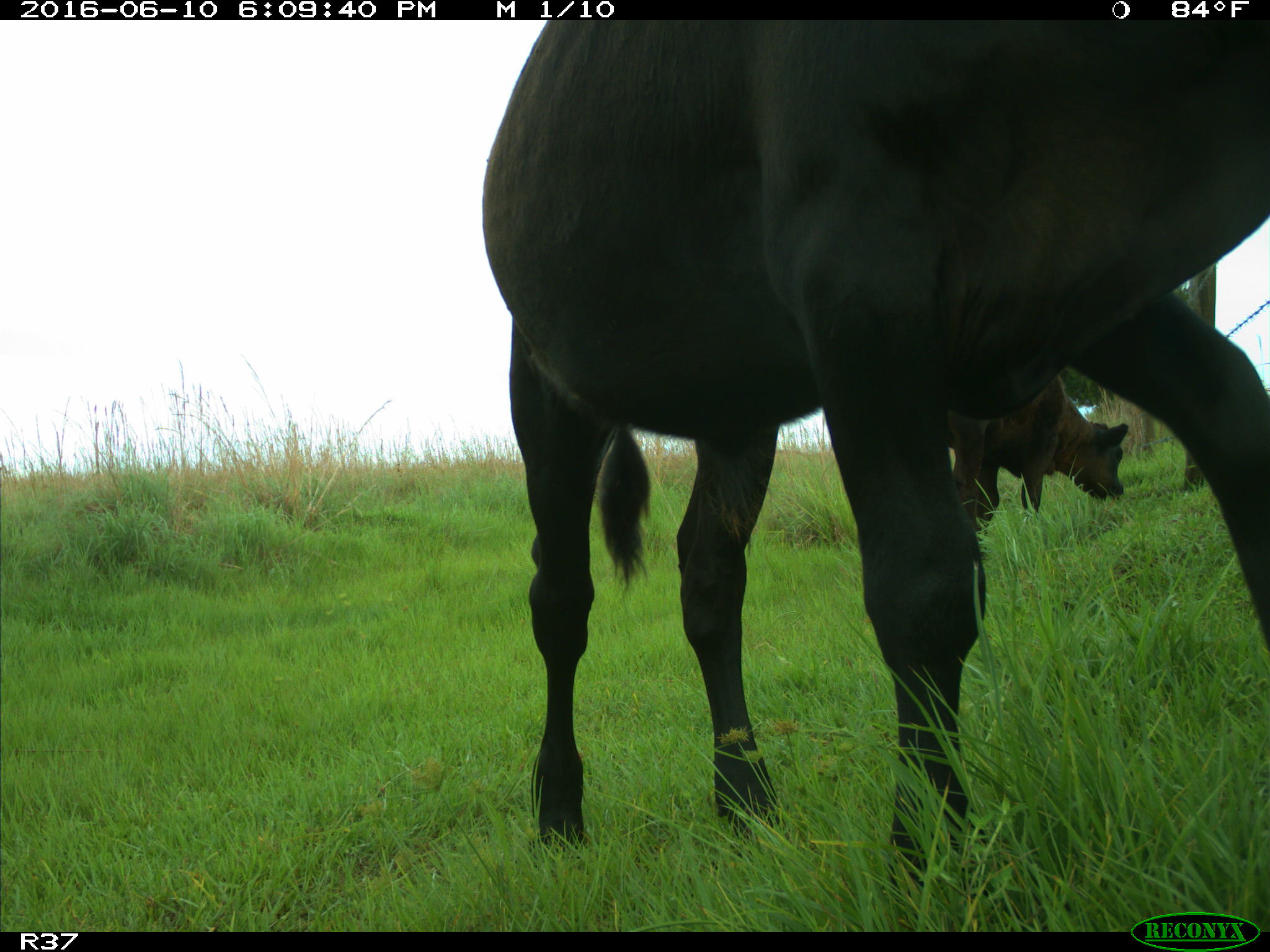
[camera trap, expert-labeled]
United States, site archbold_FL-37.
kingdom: Animalia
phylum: Chordata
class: Mammalia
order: Artiodactyla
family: Bovidae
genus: Bos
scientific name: Bos taurus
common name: domestic cow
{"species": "Bos taurus (domestic cow)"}